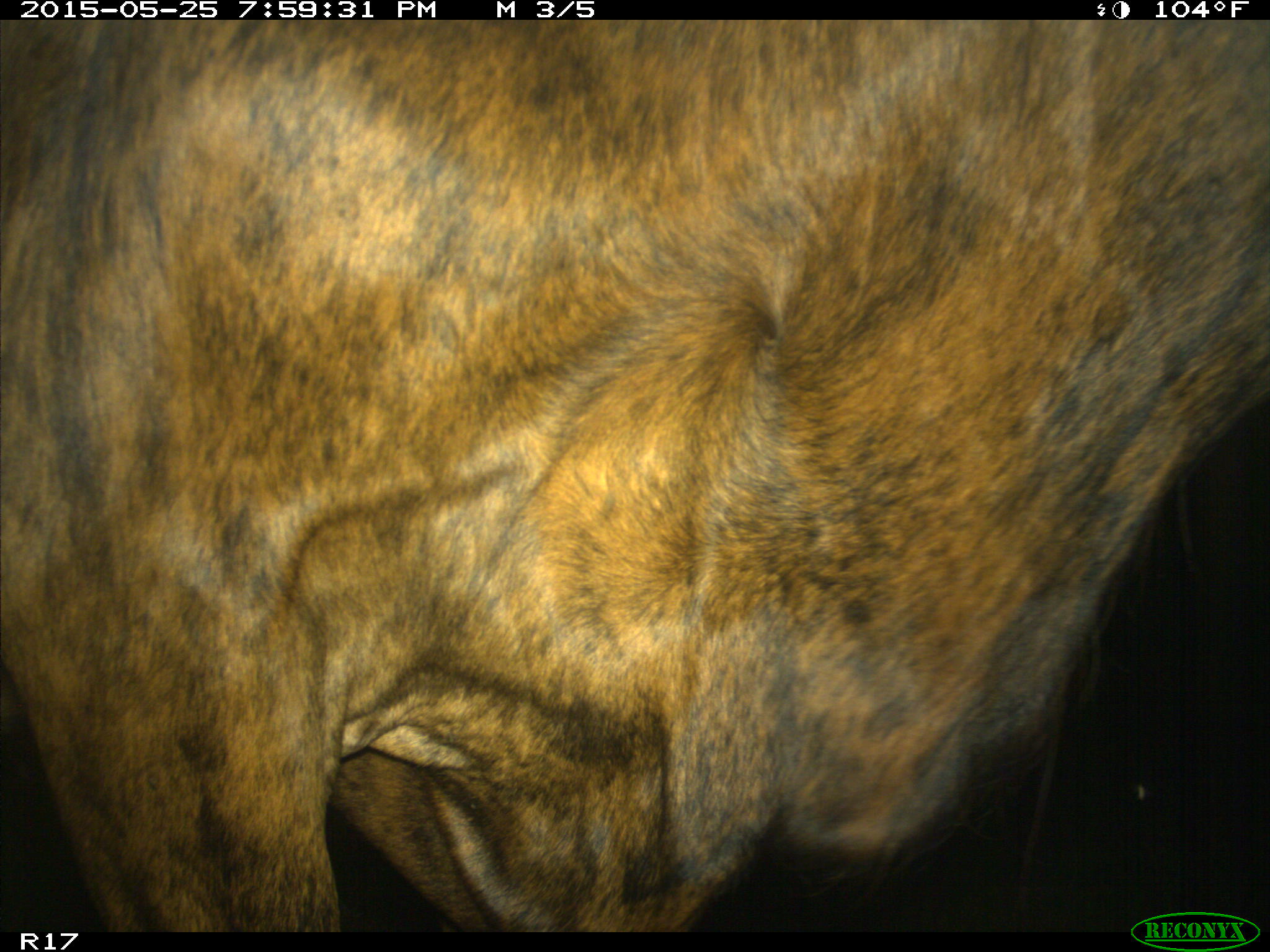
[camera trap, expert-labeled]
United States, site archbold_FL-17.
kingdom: Animalia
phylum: Chordata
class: Mammalia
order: Artiodactyla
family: Bovidae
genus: Bos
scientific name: Bos taurus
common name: domestic cow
Bos taurus (domestic cow).